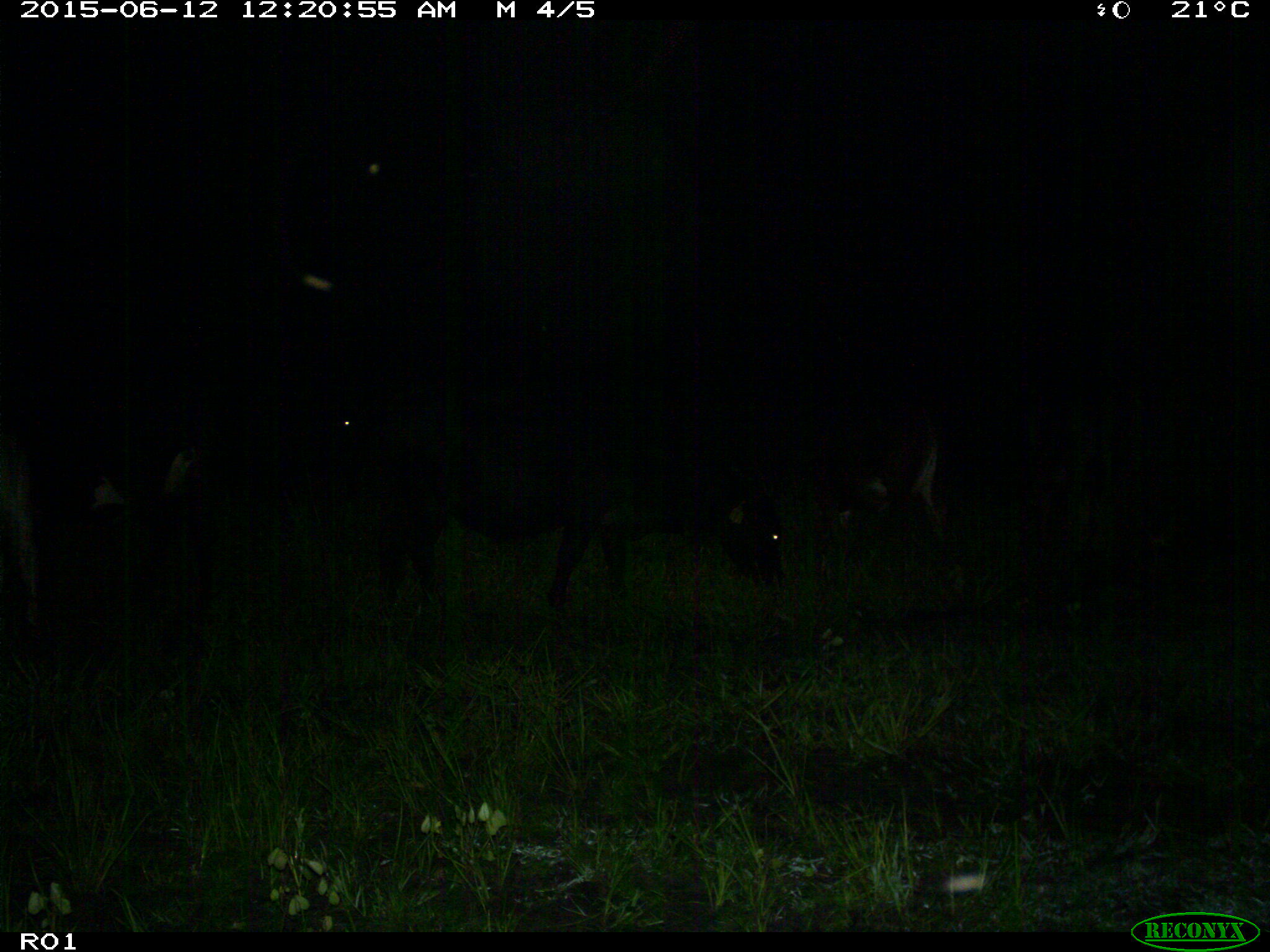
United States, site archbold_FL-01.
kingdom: Animalia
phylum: Chordata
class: Mammalia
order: Artiodactyla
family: Bovidae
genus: Bos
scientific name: Bos taurus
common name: domestic cow